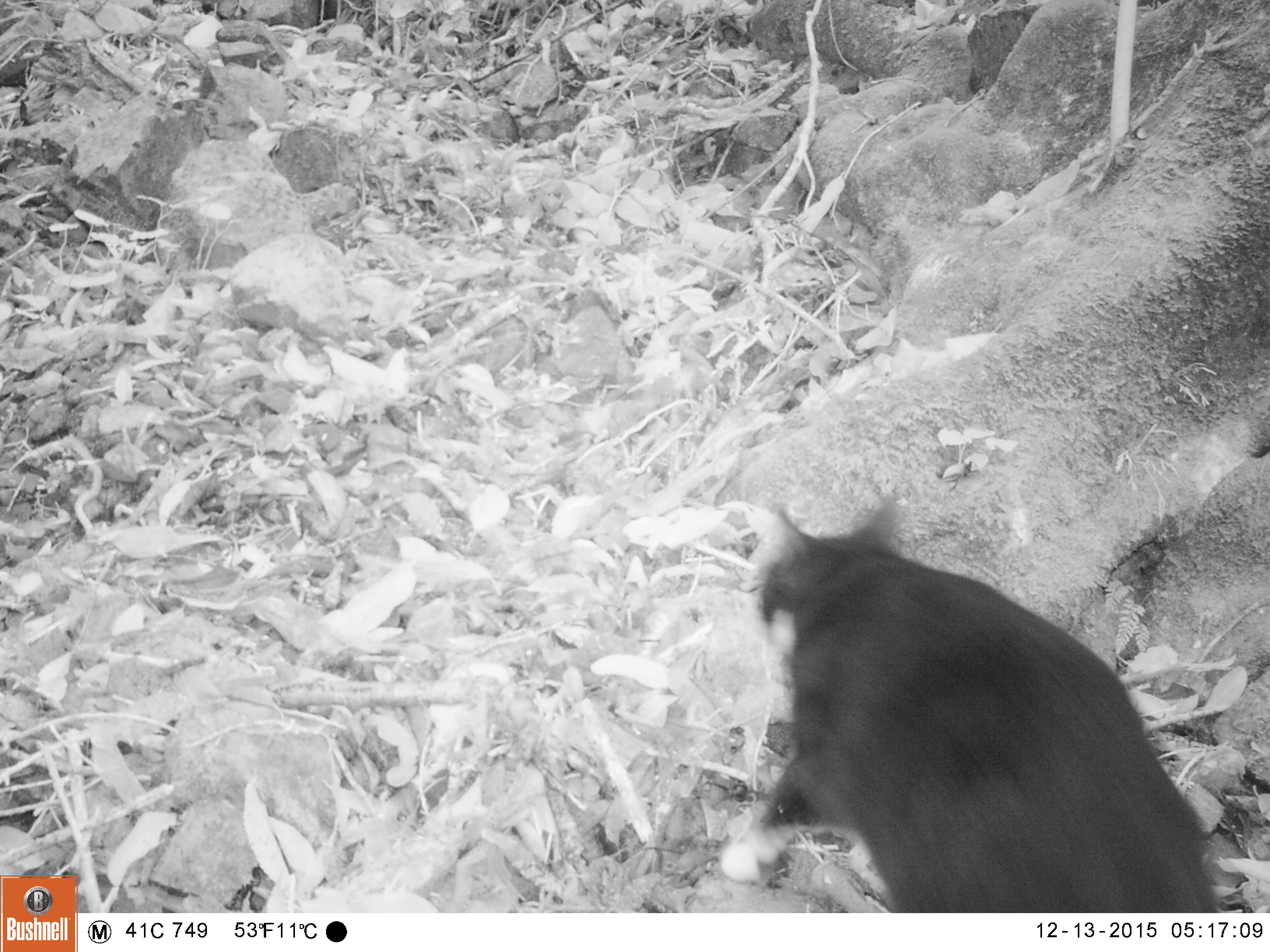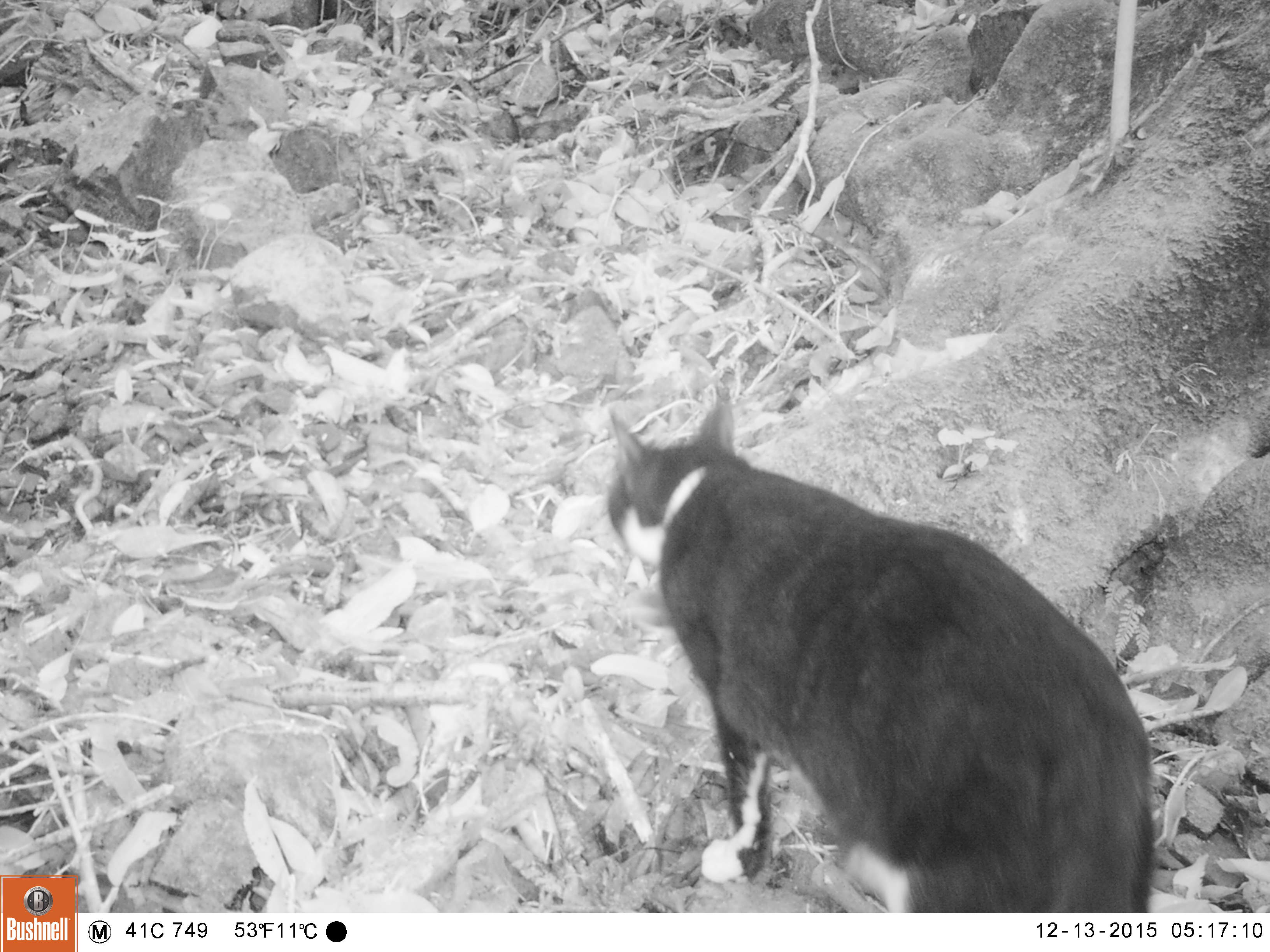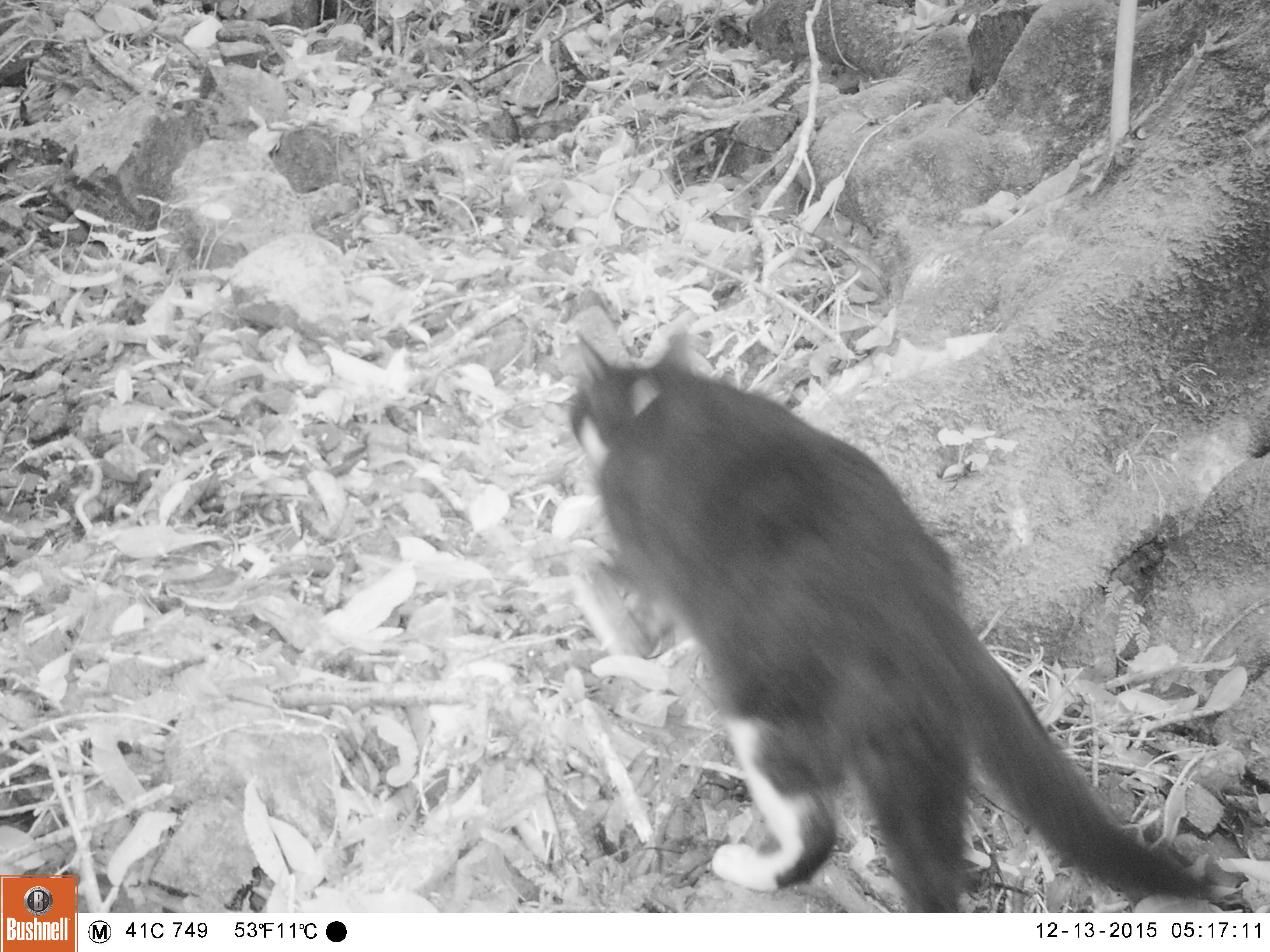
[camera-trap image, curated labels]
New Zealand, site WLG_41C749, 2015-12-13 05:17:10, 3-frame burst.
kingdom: Animalia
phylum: Chordata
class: Mammalia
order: Carnivora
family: Felidae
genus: Felis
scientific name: Felis catus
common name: domestic cat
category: cat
Cat (domestic cat) (Felis catus).